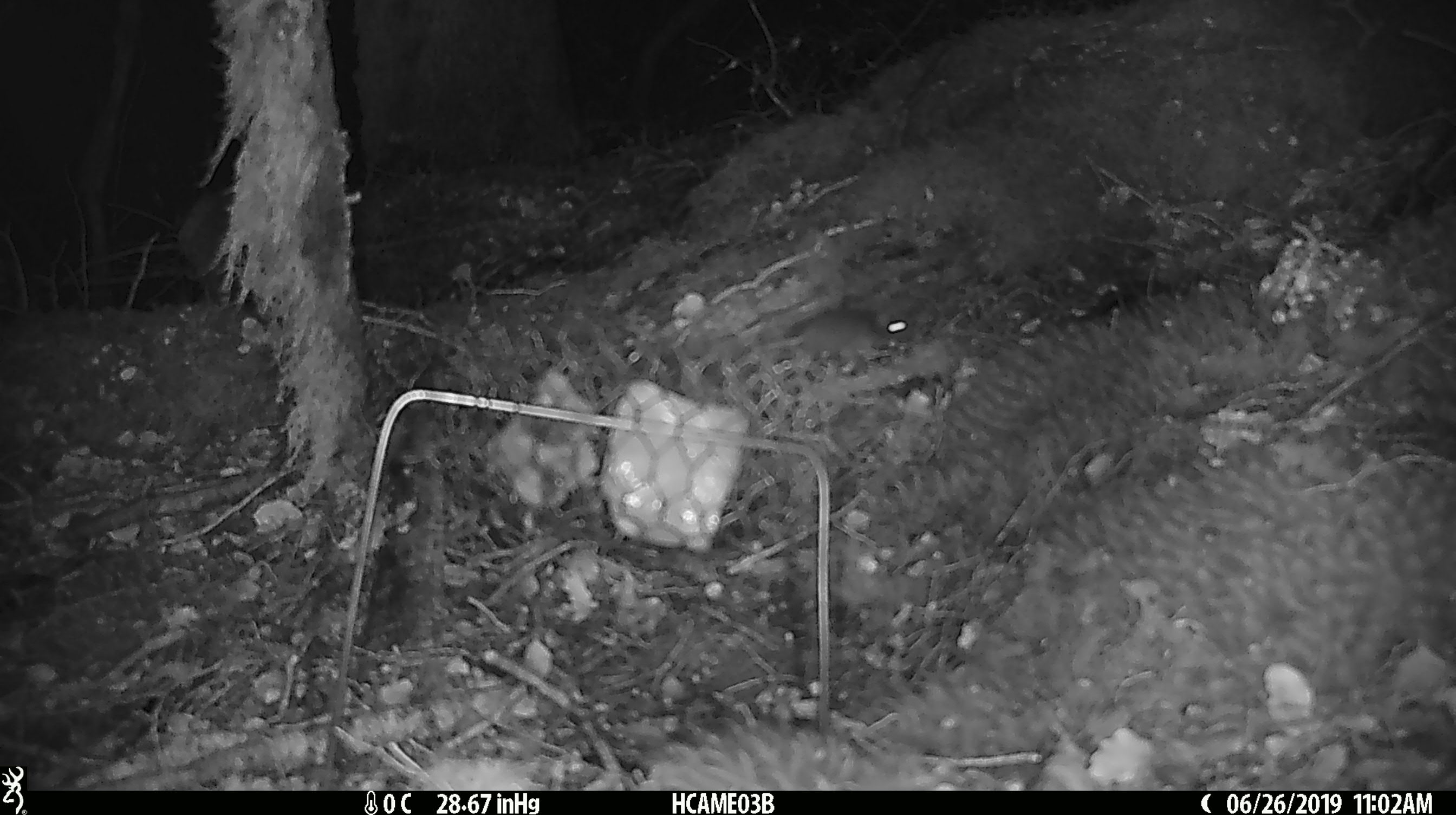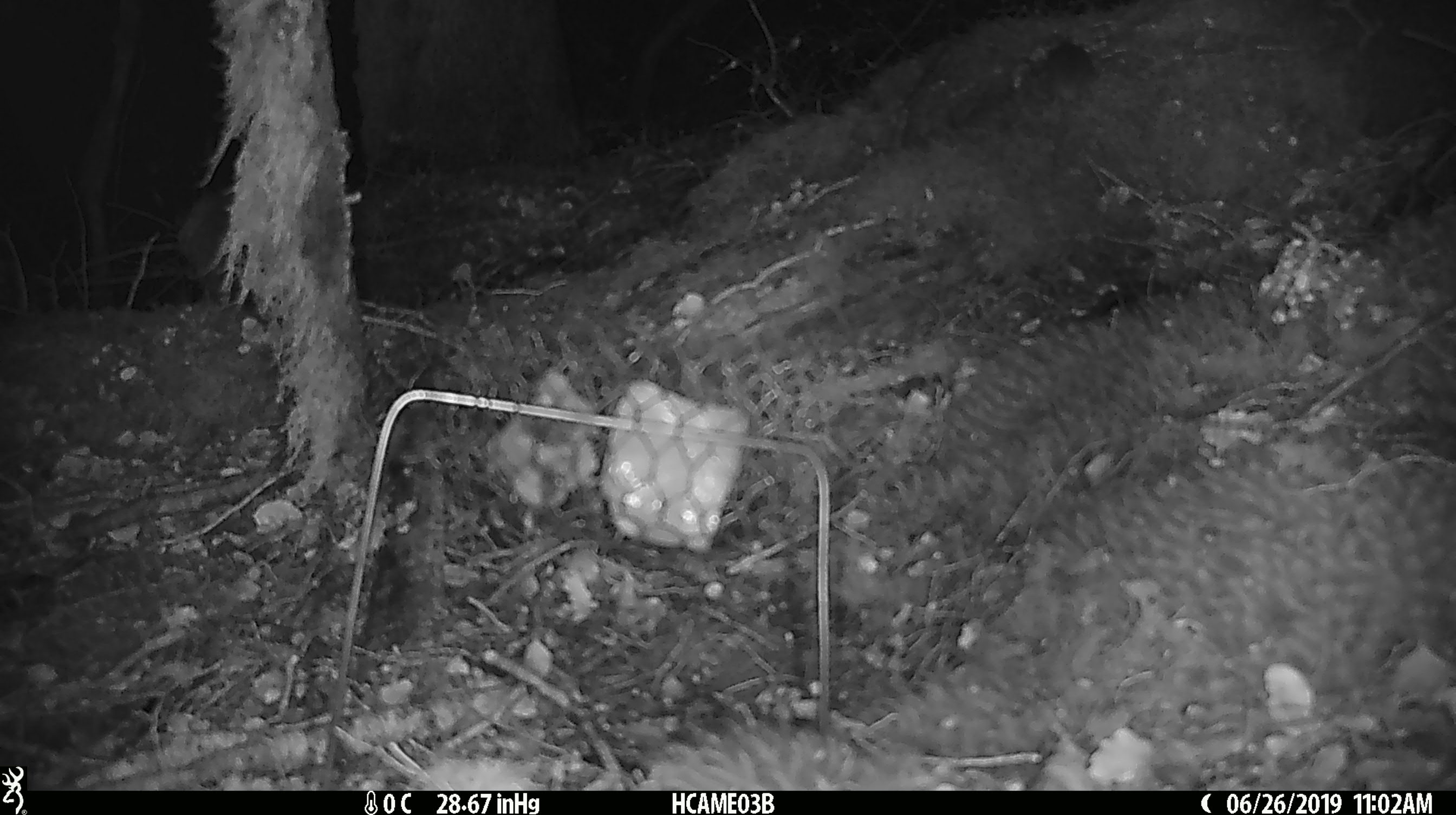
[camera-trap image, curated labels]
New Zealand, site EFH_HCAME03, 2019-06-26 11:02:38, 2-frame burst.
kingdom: Animalia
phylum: Chordata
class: Mammalia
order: Rodentia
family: Muridae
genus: Mus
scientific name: Mus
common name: mouse